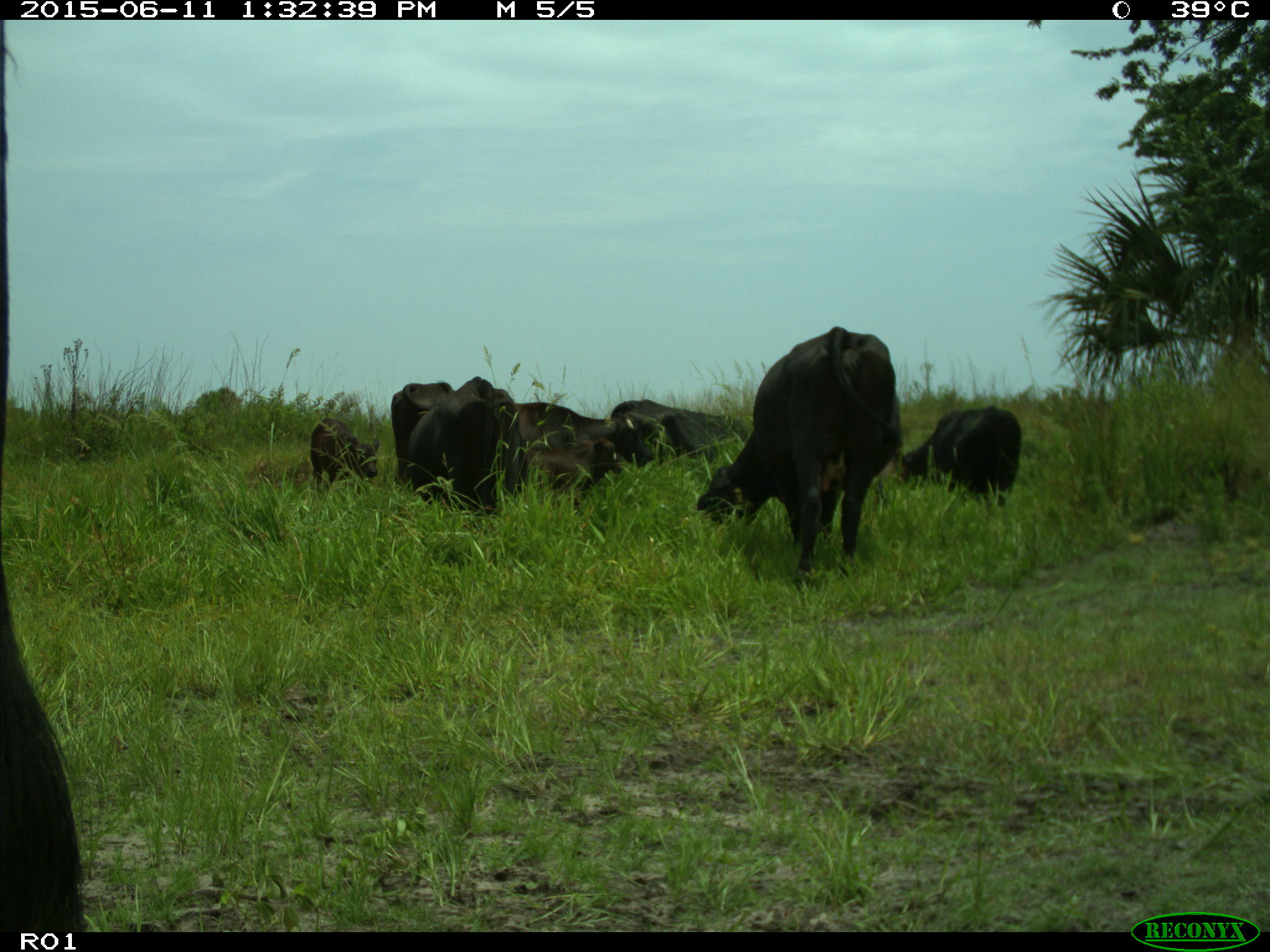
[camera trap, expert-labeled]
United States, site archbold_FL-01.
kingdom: Animalia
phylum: Chordata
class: Mammalia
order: Artiodactyla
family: Bovidae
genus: Bos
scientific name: Bos taurus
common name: domestic cow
Bos taurus (domestic cow).